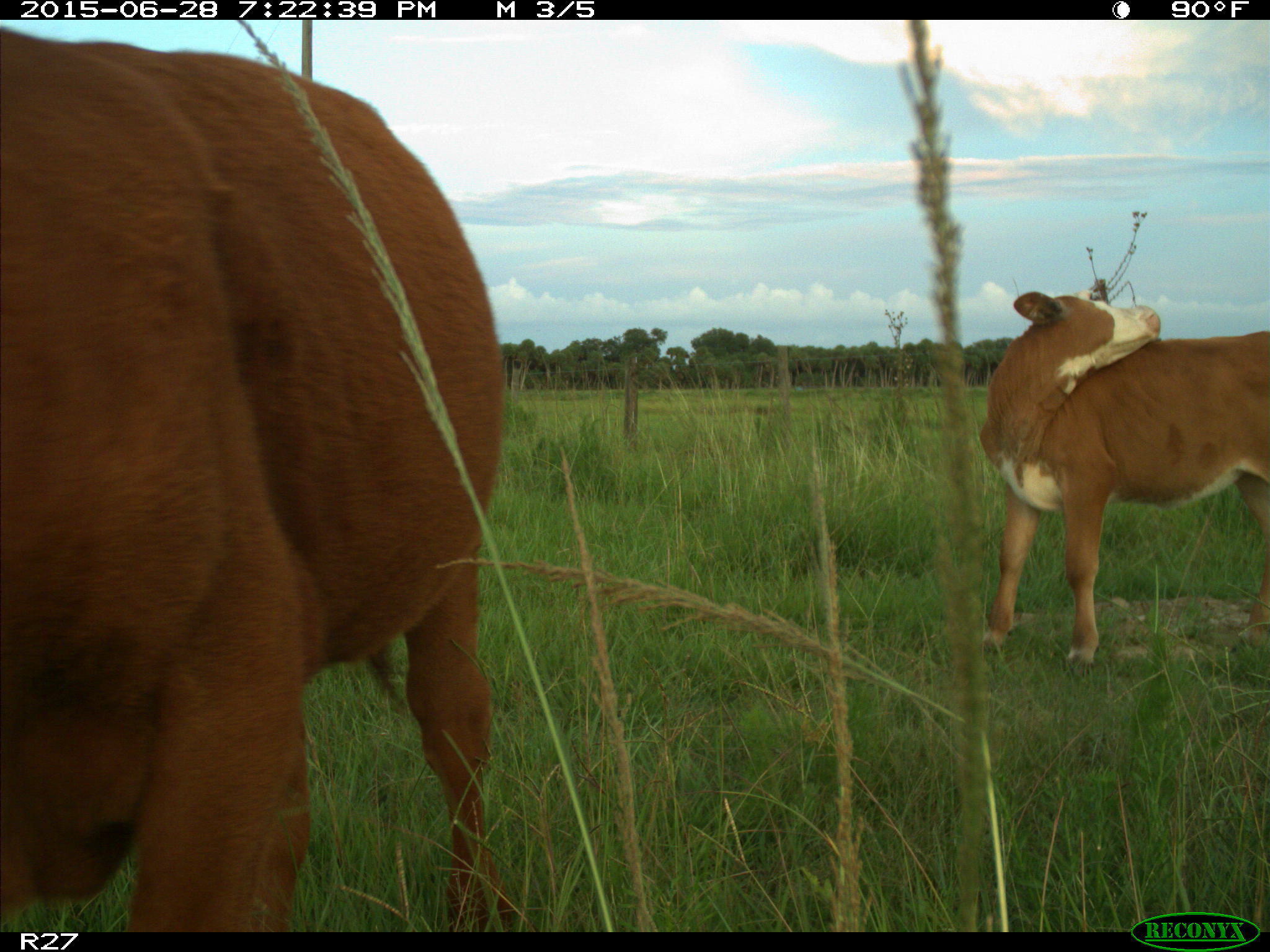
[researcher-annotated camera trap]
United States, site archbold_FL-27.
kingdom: Animalia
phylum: Chordata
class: Mammalia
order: Artiodactyla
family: Bovidae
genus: Bos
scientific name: Bos taurus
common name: domestic cow